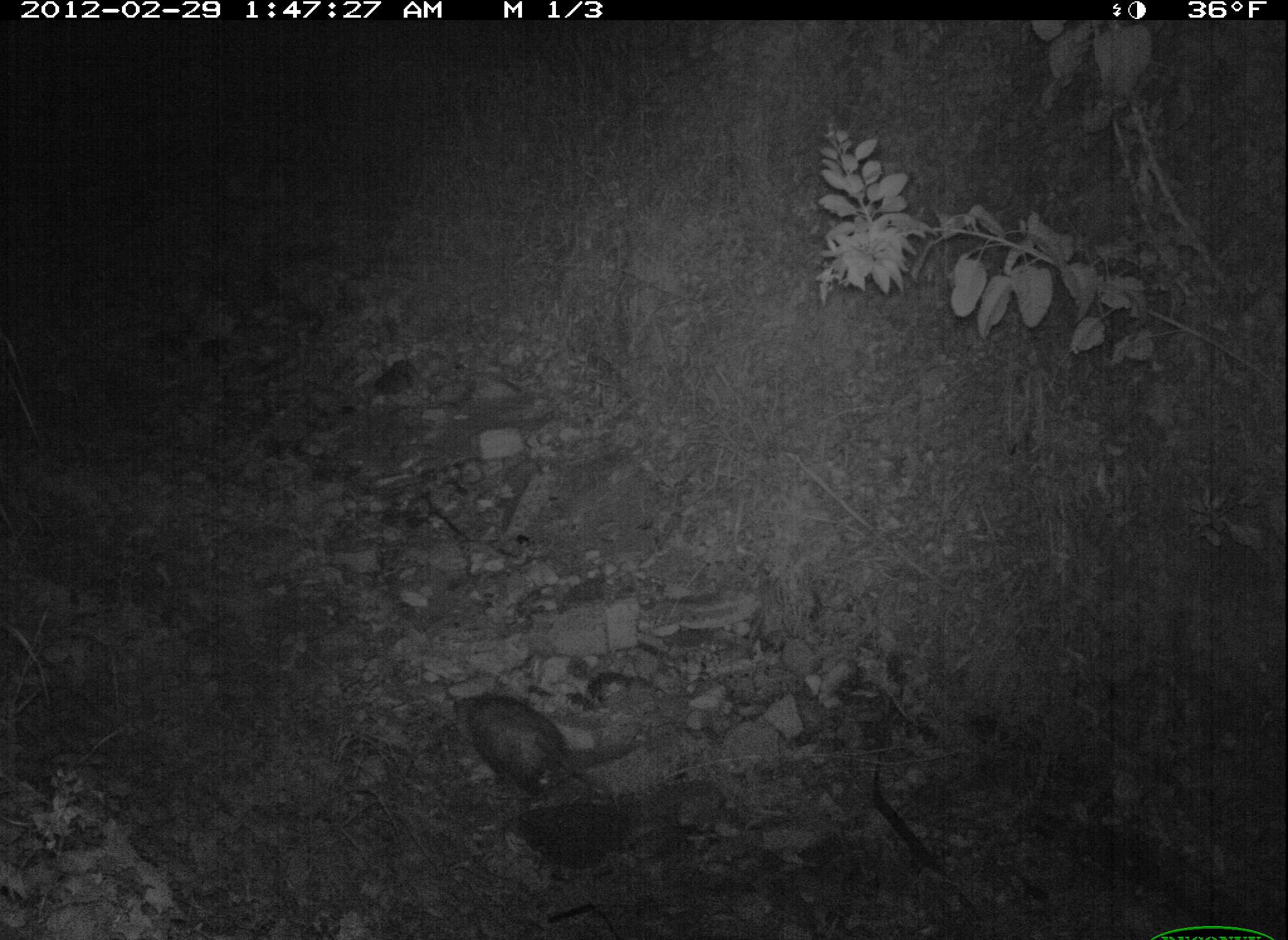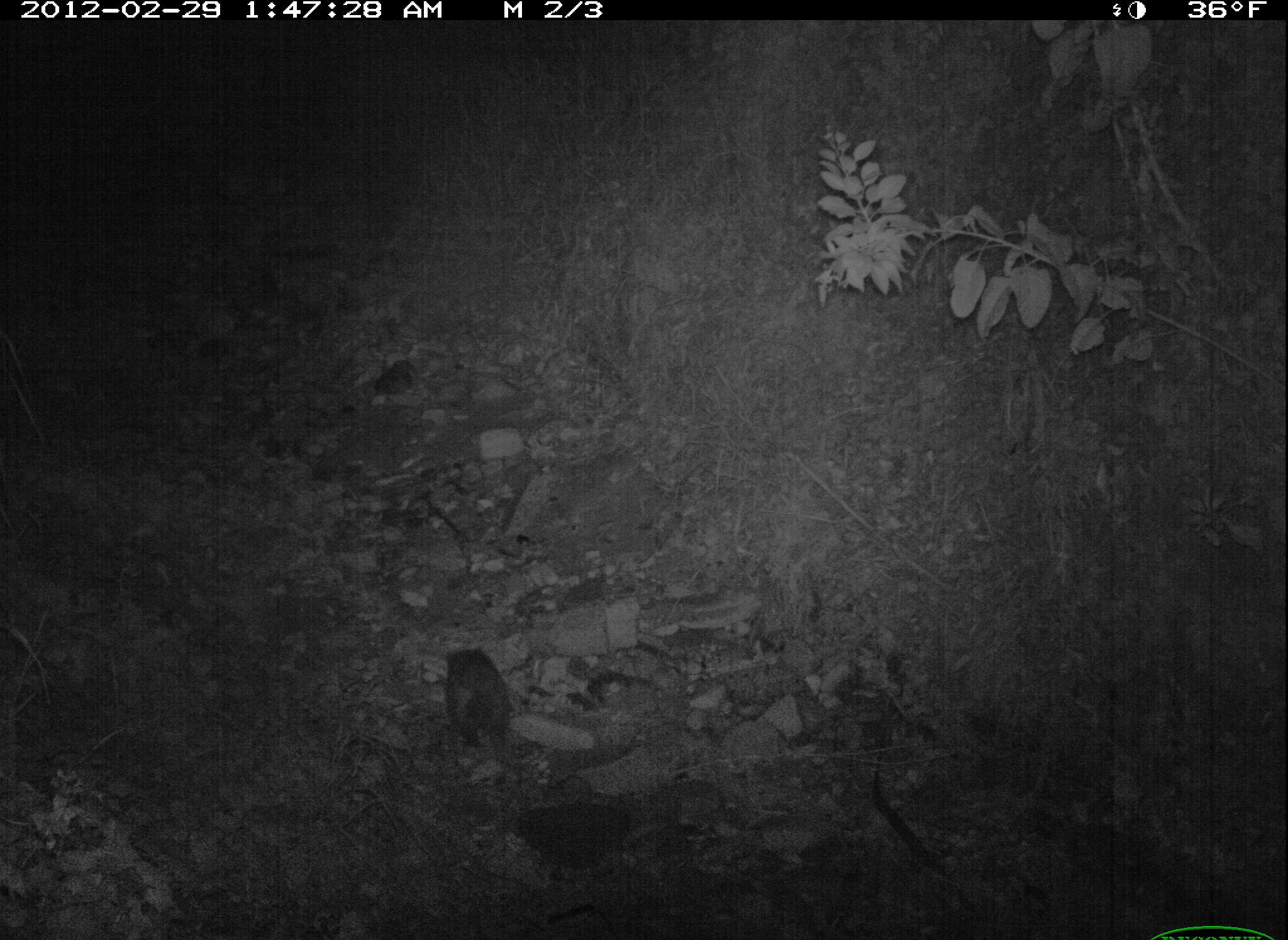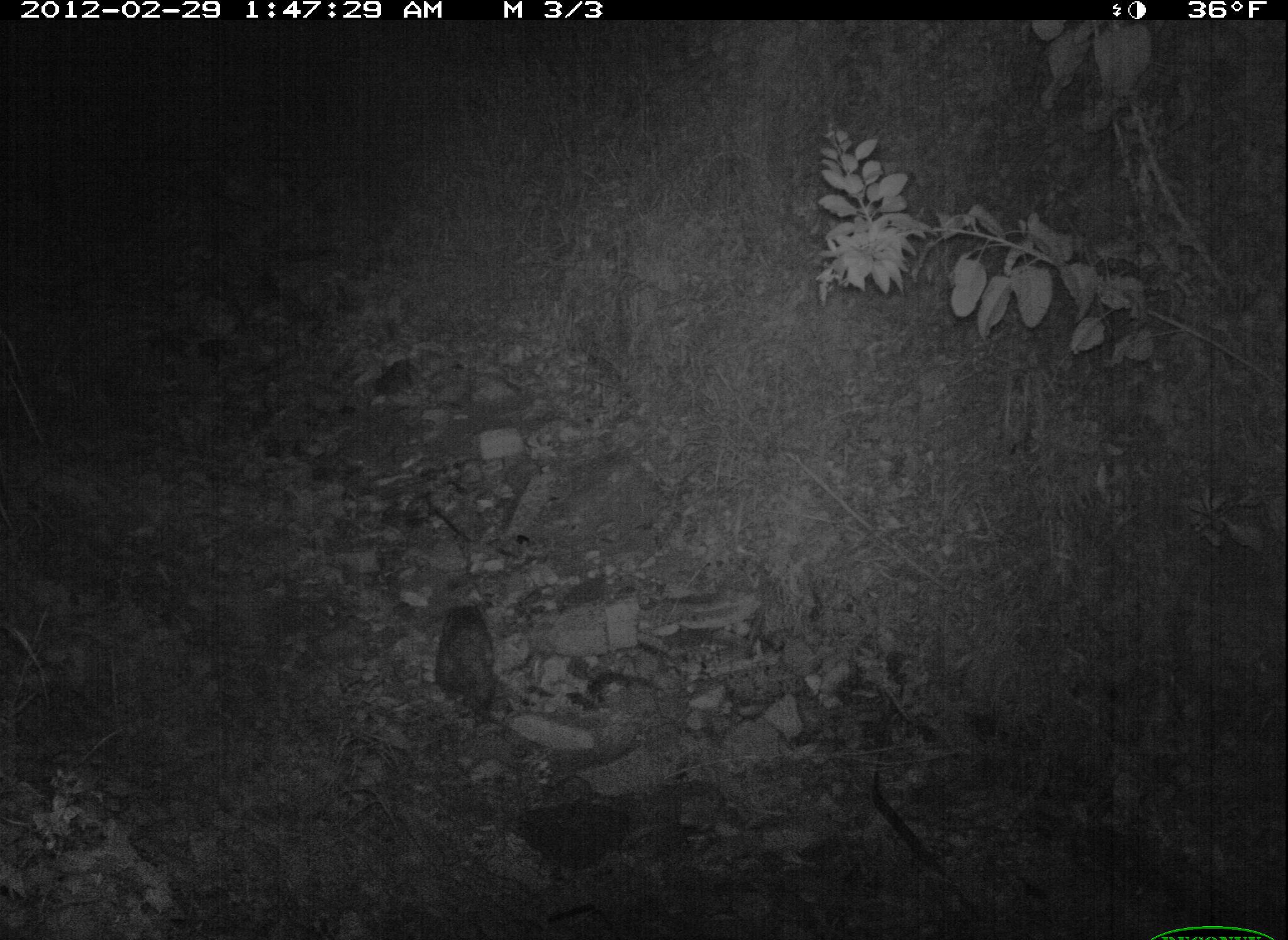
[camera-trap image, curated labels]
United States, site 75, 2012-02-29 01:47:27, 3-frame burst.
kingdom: Animalia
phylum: Chordata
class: Mammalia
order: Didelphimorphia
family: Didelphidae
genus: Didelphis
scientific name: Didelphis virginiana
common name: virginia opossum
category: opossum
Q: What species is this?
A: Opossum (virginia opossum) (Didelphis virginiana).